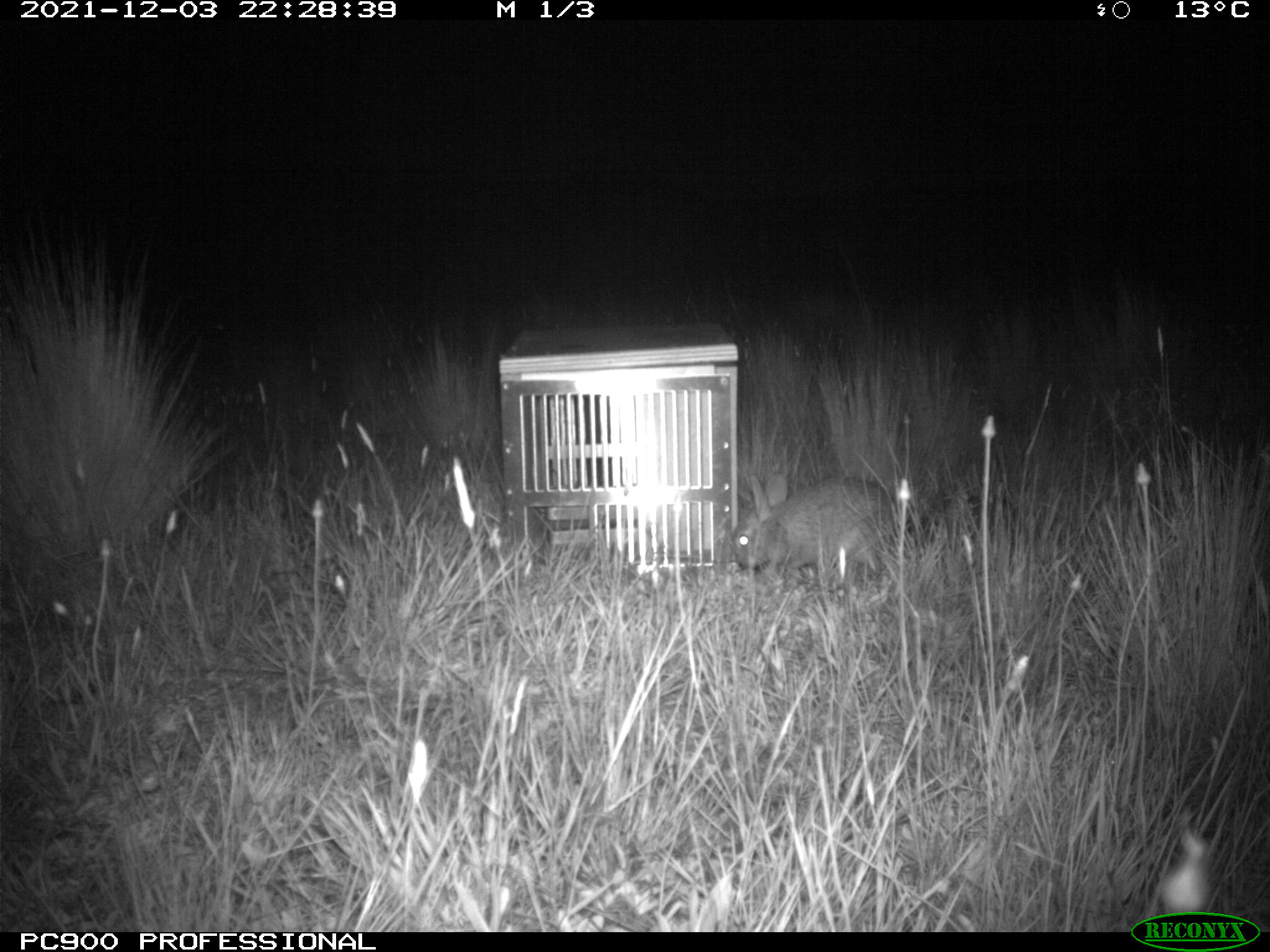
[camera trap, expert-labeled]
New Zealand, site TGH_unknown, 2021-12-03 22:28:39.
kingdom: Animalia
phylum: Chordata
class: Mammalia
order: Lagomorpha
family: Leporidae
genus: Oryctolagus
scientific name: Oryctolagus cuniculus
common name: european rabbit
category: rabbit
Rabbit (european rabbit) (Oryctolagus cuniculus).